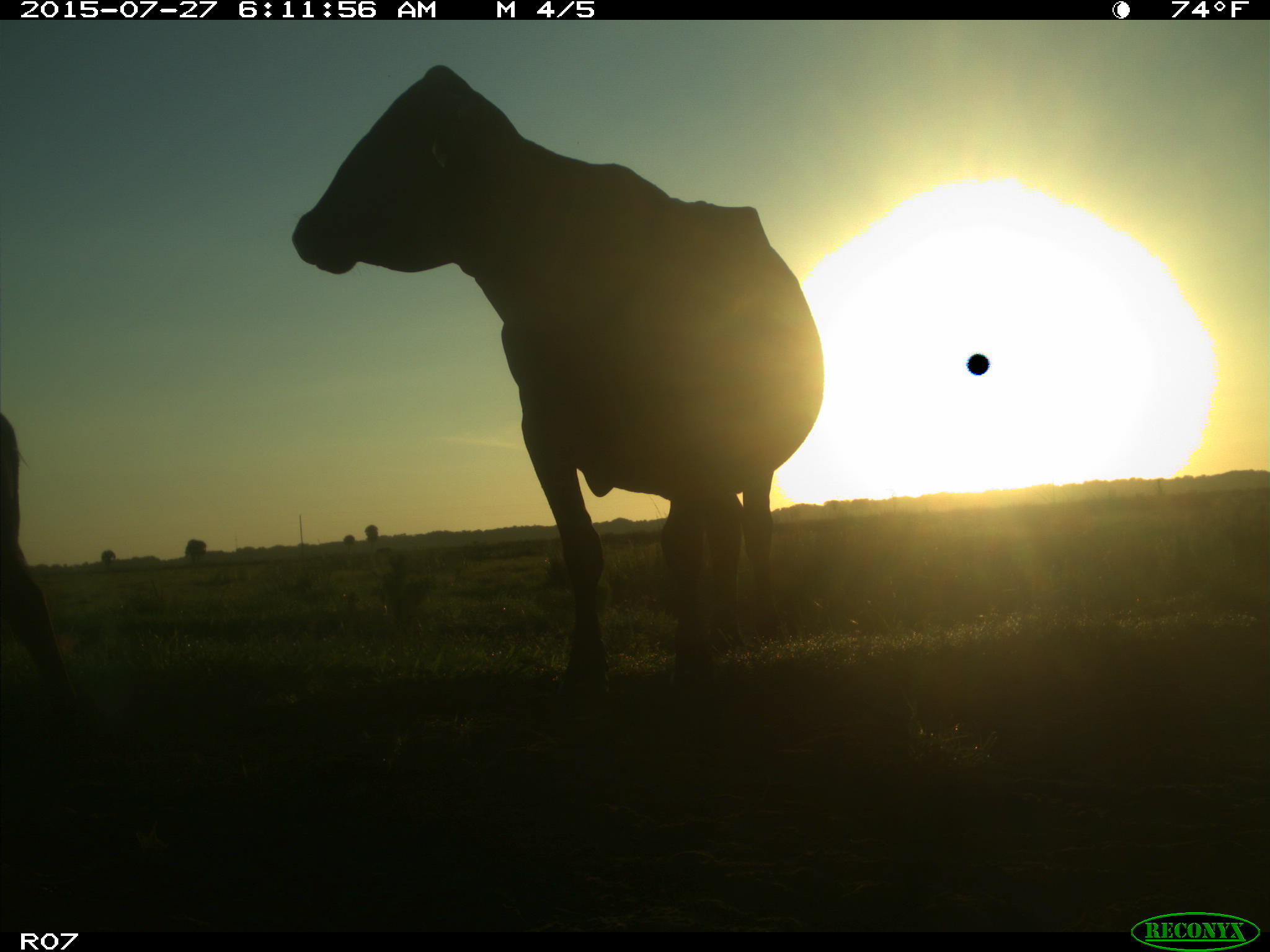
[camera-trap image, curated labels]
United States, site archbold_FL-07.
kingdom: Animalia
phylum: Chordata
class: Mammalia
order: Artiodactyla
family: Bovidae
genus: Bos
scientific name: Bos taurus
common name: domestic cow